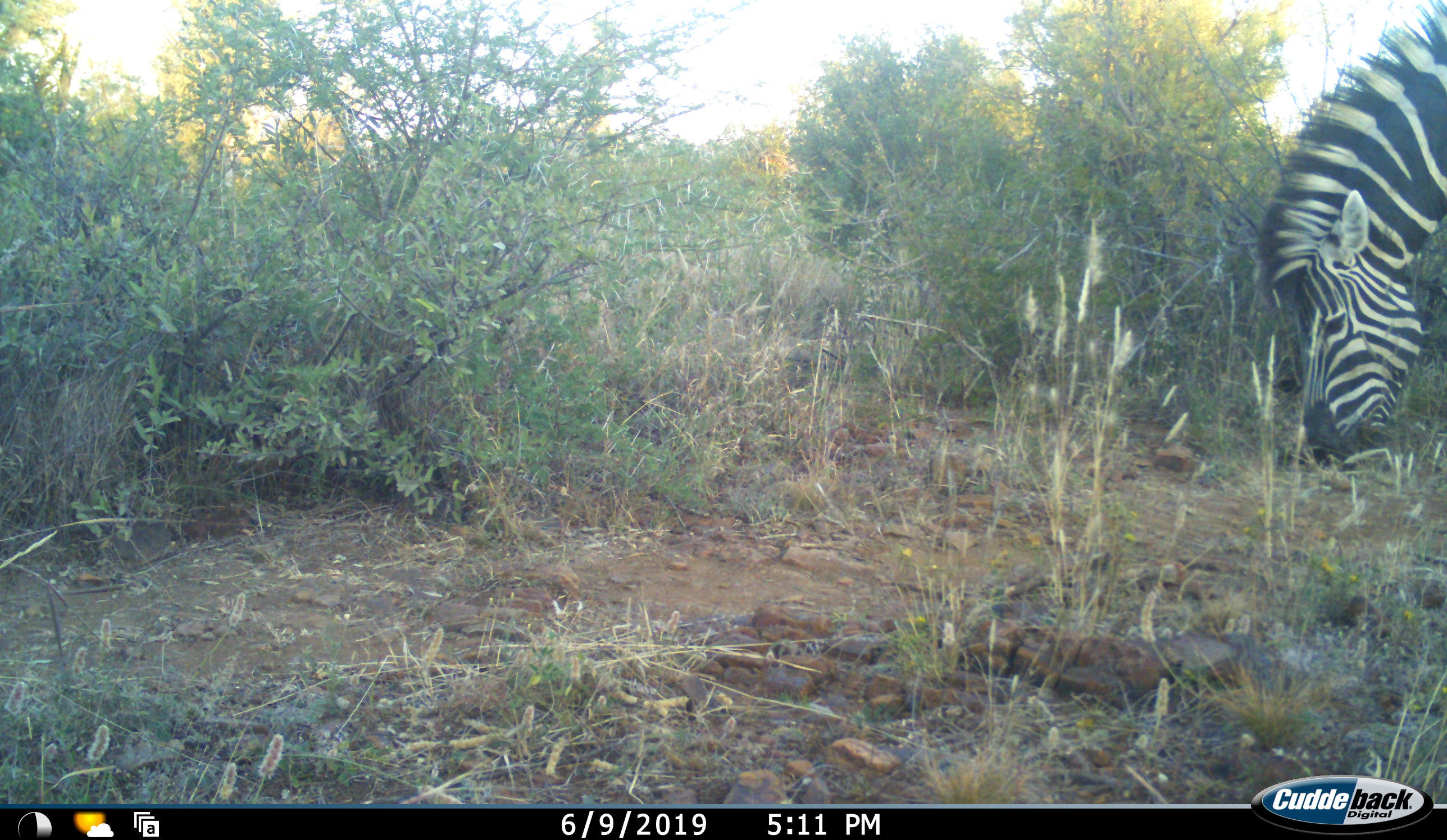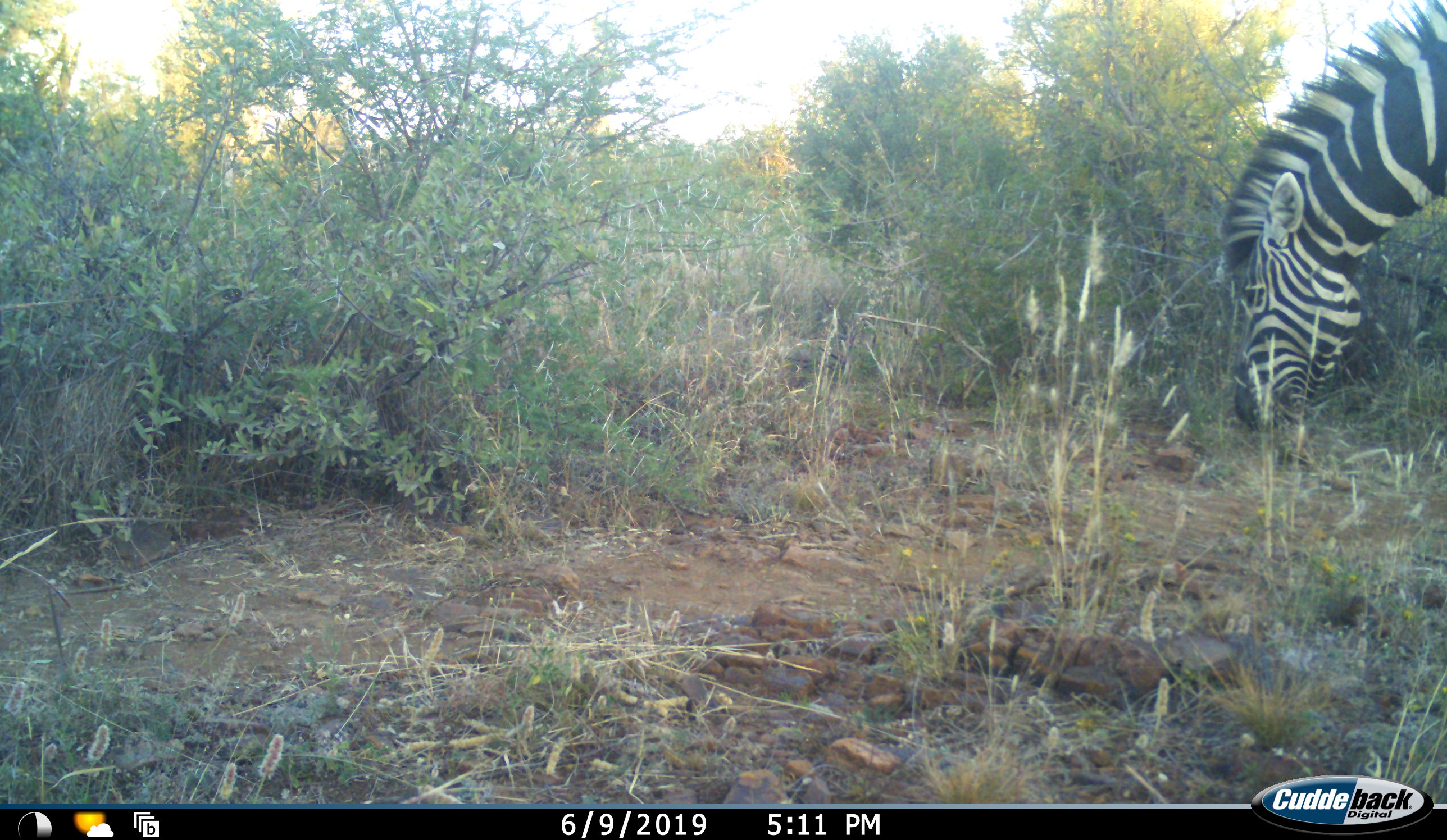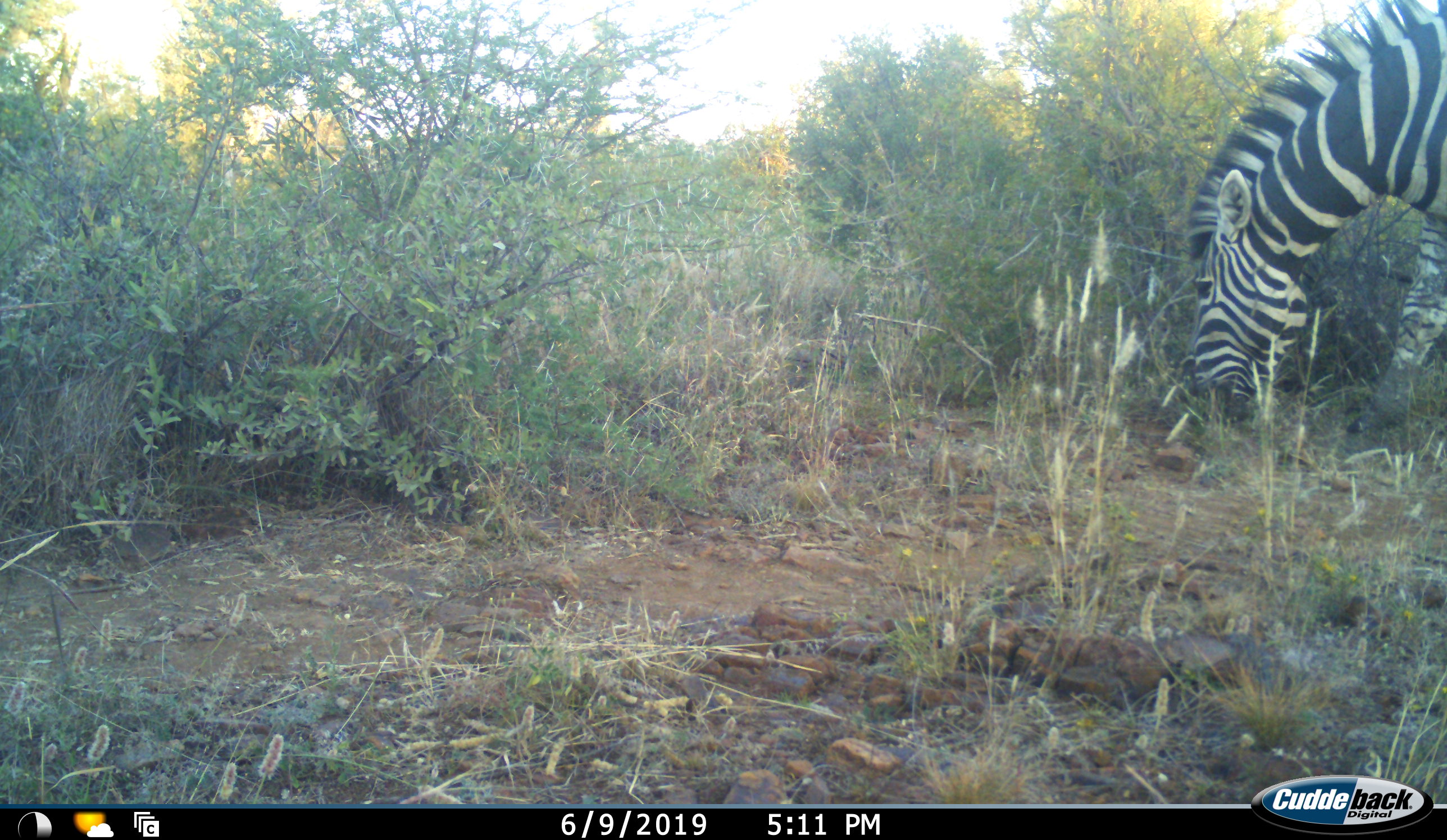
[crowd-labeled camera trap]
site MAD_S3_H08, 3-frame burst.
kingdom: Animalia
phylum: Chordata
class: Mammalia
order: Perissodactyla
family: Equidae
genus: Equus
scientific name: Equus quagga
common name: plains zebra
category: zebraplains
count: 1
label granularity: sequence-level